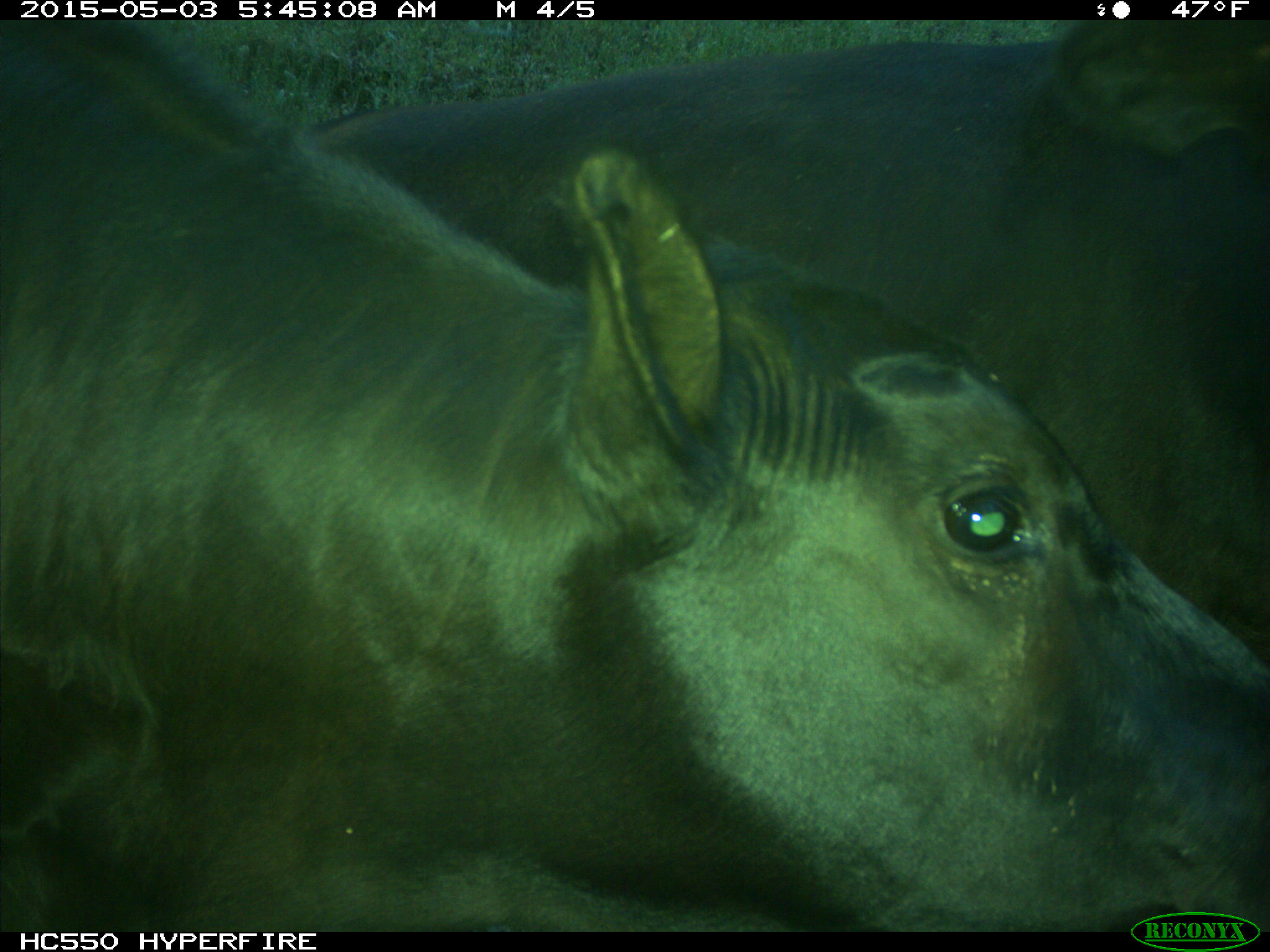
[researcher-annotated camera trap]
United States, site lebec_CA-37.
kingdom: Animalia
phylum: Chordata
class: Mammalia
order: Artiodactyla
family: Bovidae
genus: Bos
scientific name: Bos taurus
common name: domestic cow